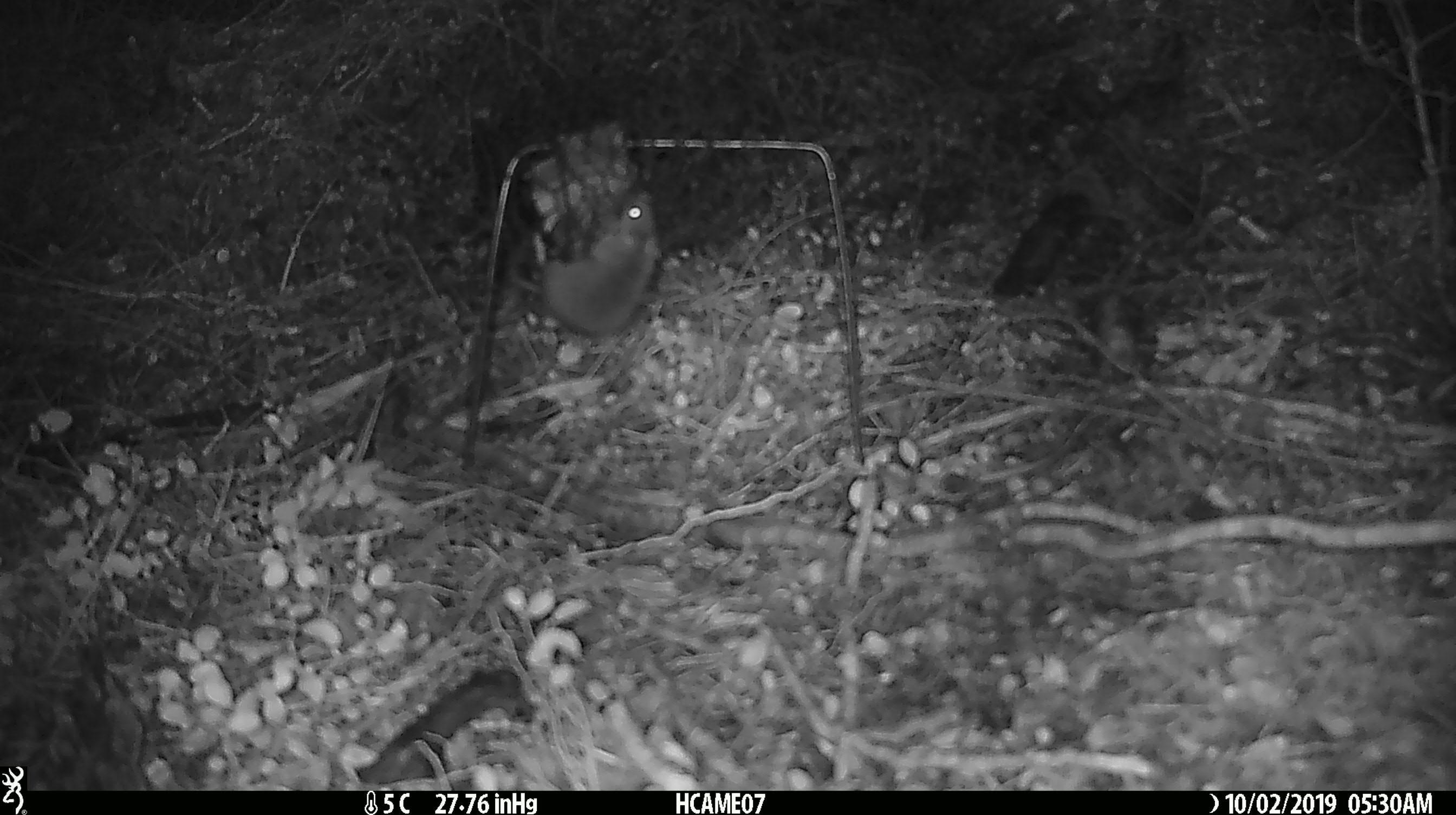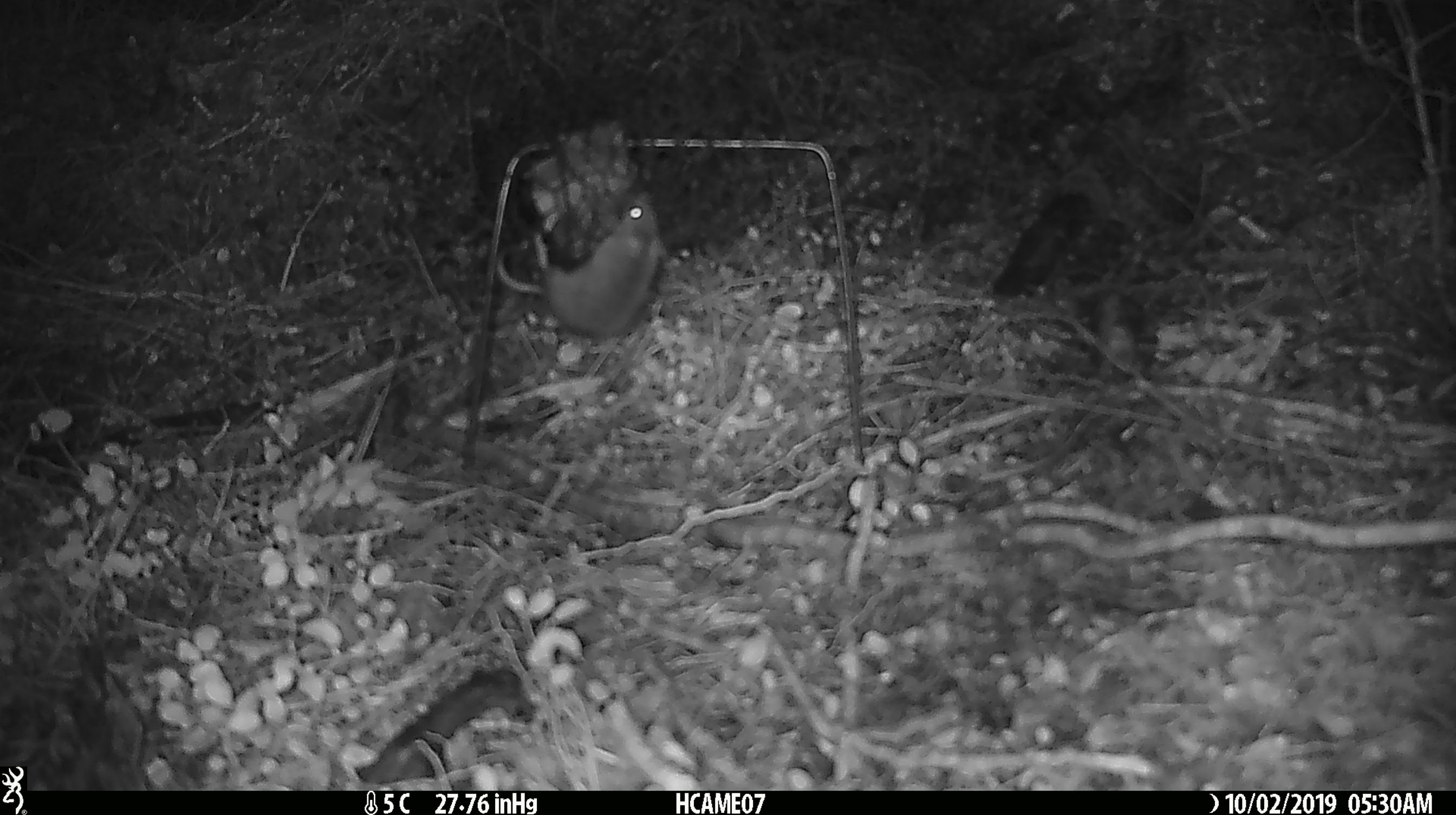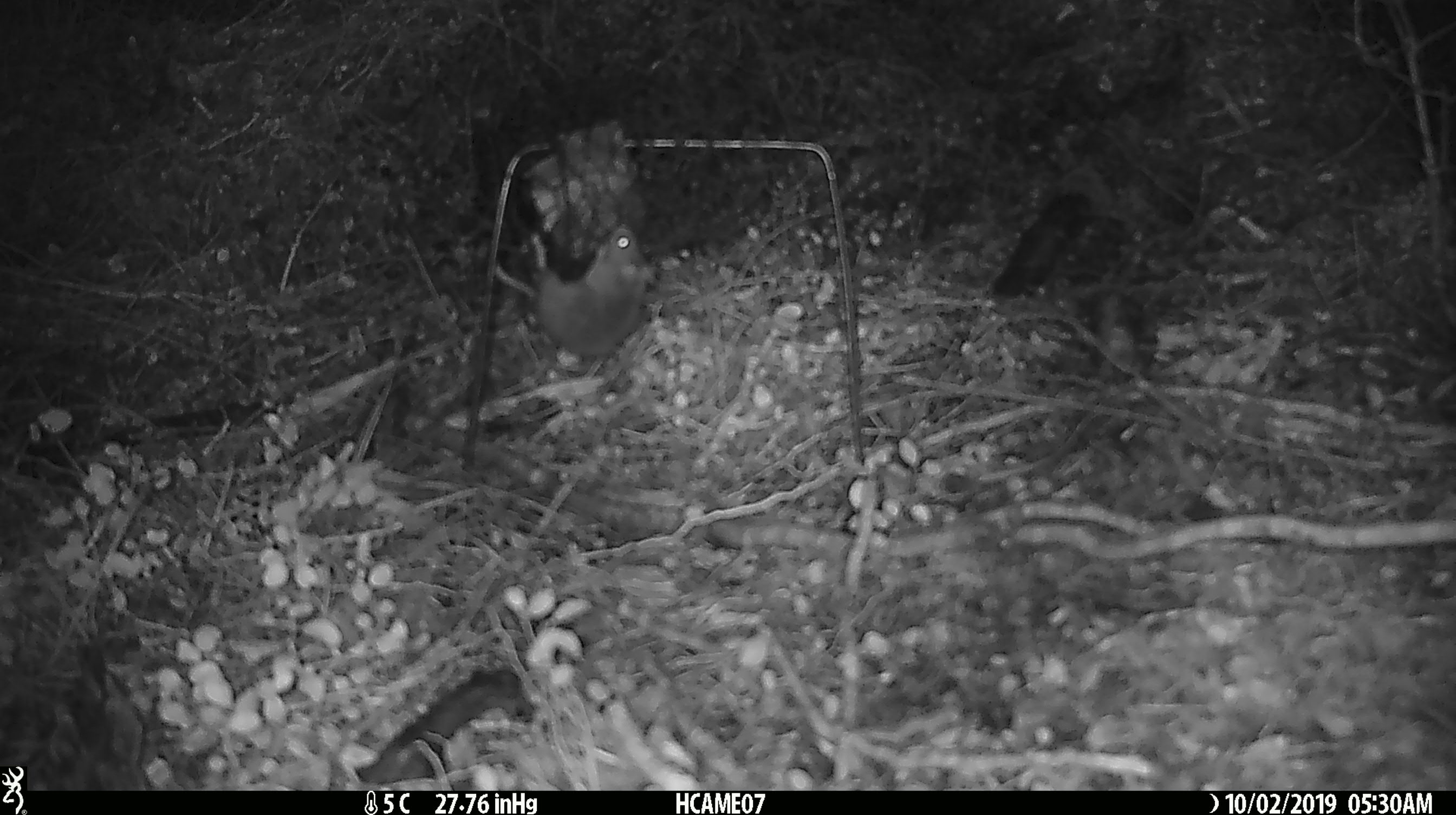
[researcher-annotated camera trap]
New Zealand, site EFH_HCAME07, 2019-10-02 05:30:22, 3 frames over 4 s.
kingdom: Animalia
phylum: Chordata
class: Mammalia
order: Rodentia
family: Muridae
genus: Mus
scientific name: Mus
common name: mouse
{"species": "mouse (Mus)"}